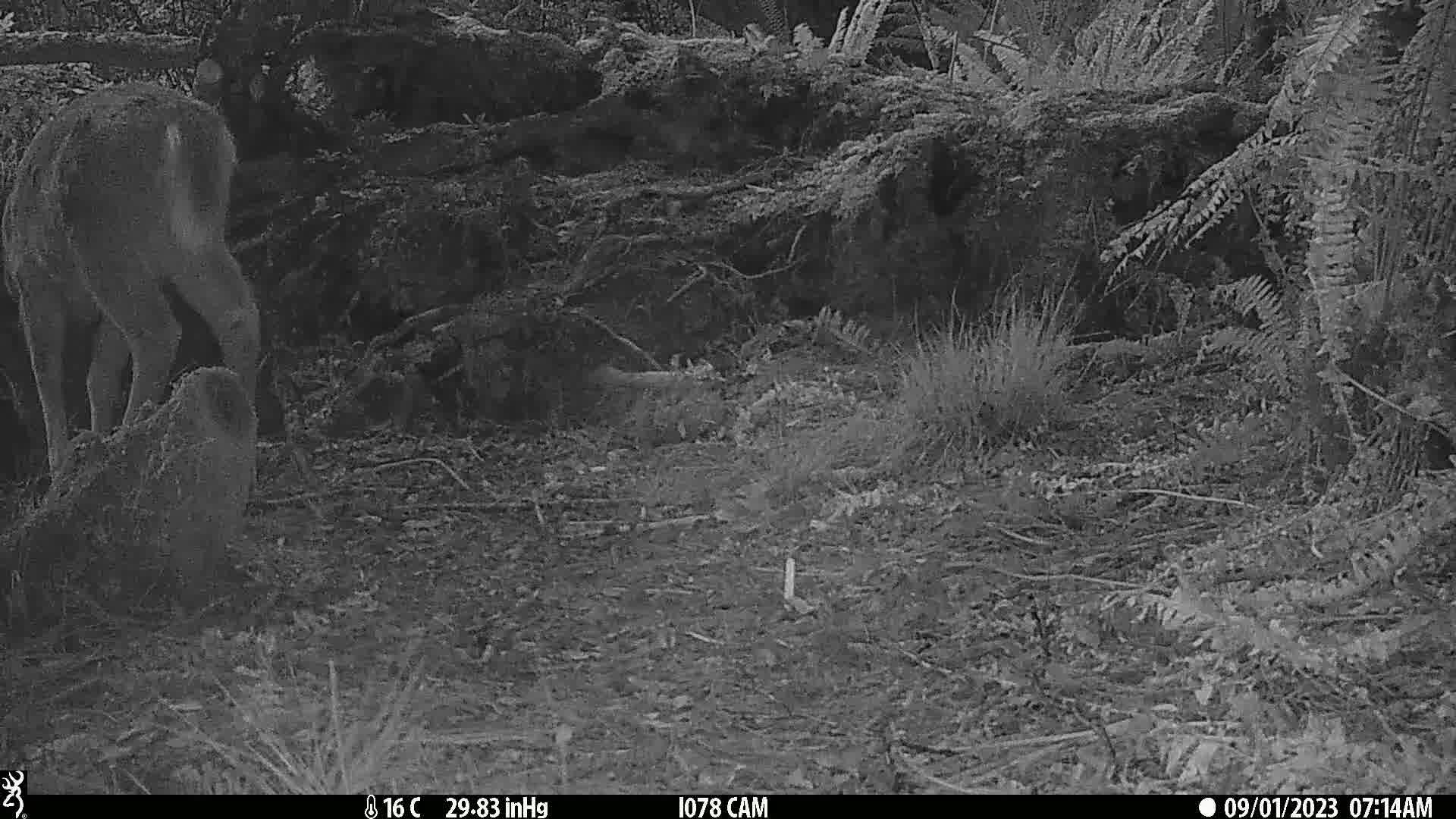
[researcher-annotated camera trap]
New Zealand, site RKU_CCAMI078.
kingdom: Animalia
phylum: Chordata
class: Mammalia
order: Artiodactyla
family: Cervidae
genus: Odocoileus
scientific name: Odocoileus virginianus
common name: white-tailed deer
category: white tailed deer